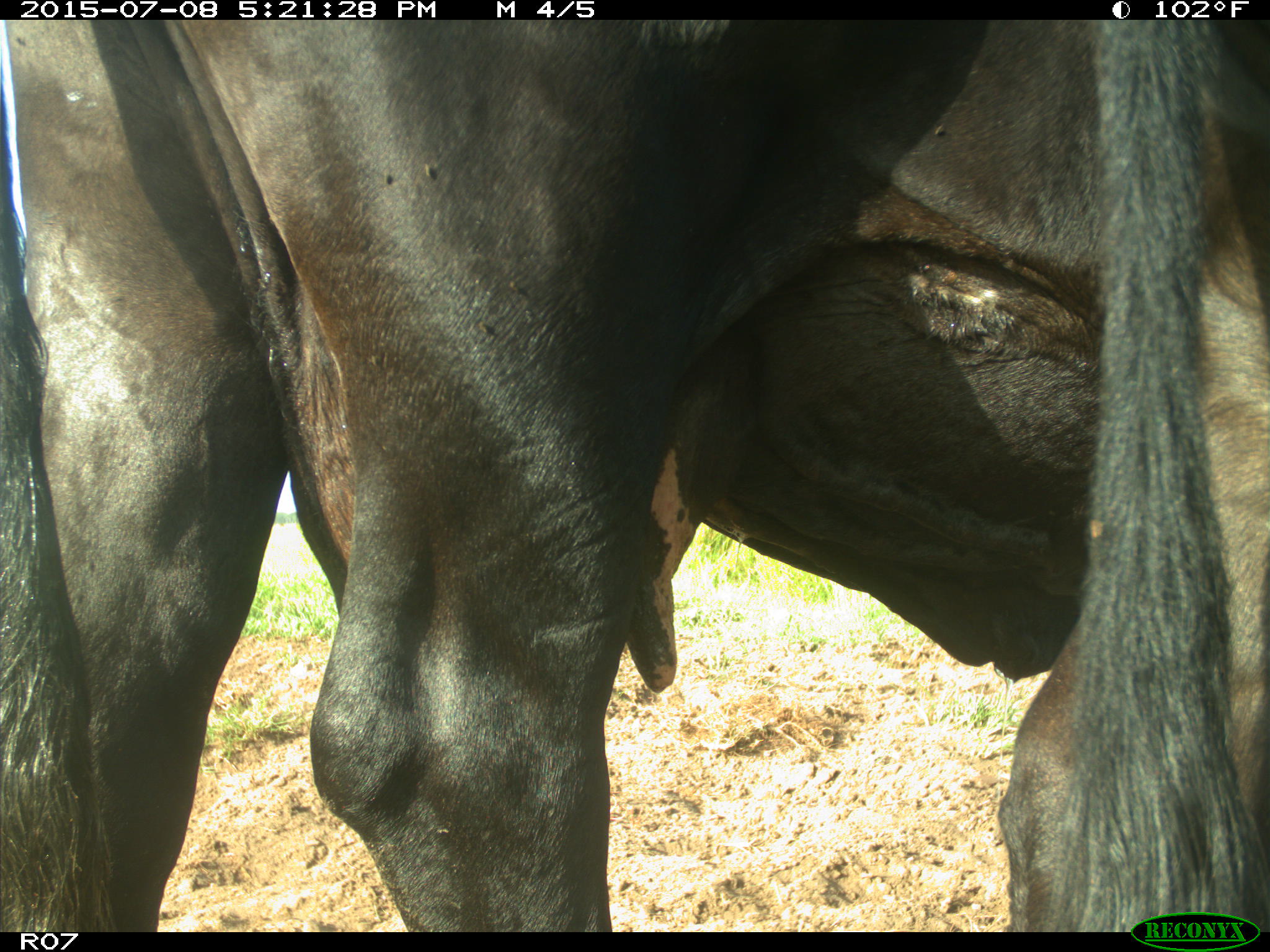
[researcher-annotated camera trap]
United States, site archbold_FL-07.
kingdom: Animalia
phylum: Chordata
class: Mammalia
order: Artiodactyla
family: Bovidae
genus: Bos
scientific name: Bos taurus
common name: domestic cow